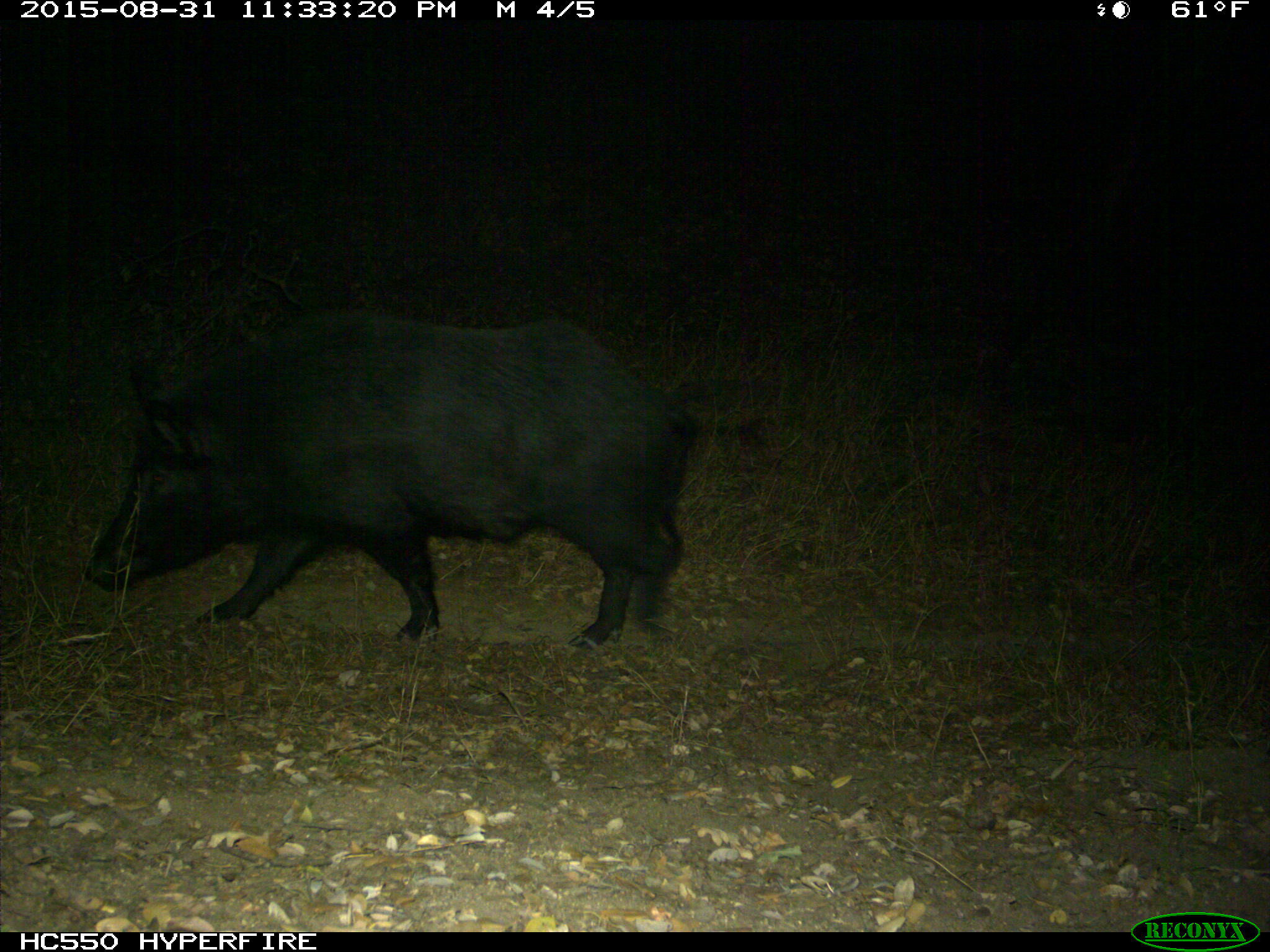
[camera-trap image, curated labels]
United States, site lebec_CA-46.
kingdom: Animalia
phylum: Chordata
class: Mammalia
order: Artiodactyla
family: Suidae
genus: Sus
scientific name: Sus scrofa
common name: wild boar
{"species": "Sus scrofa (wild boar)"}